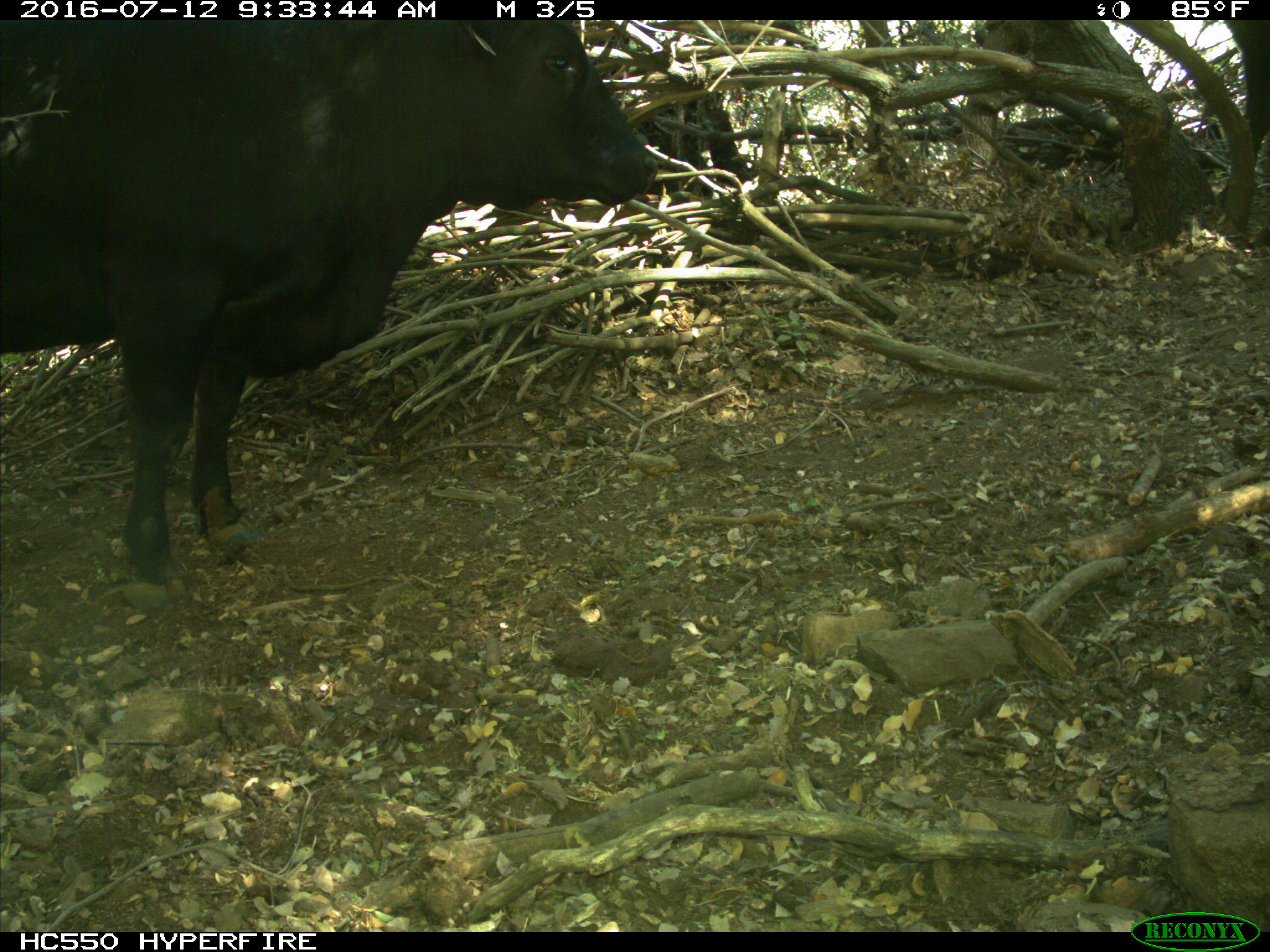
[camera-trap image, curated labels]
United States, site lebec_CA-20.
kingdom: Animalia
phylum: Chordata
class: Mammalia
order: Artiodactyla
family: Bovidae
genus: Bos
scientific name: Bos taurus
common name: domestic cow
Bos taurus (domestic cow).